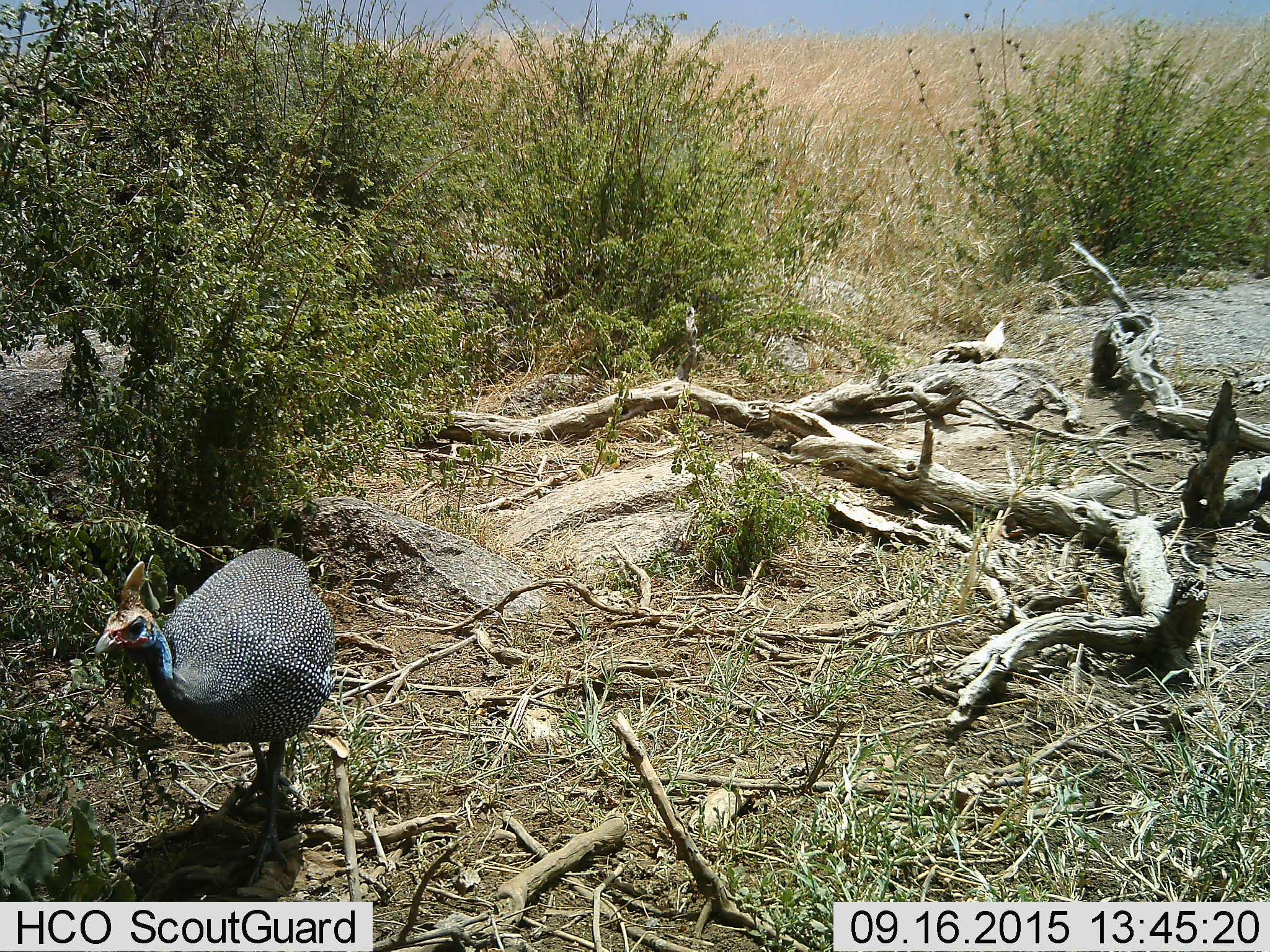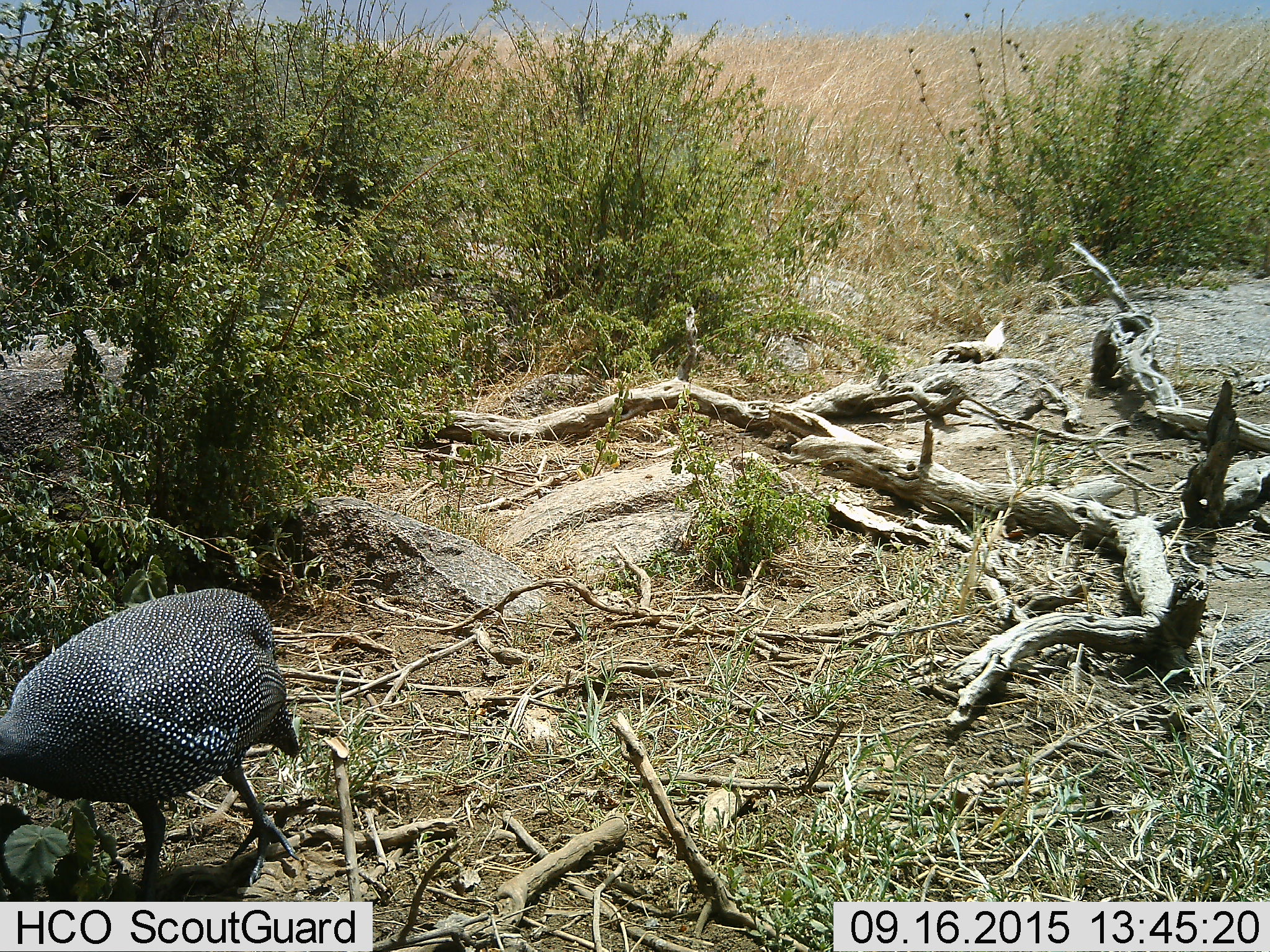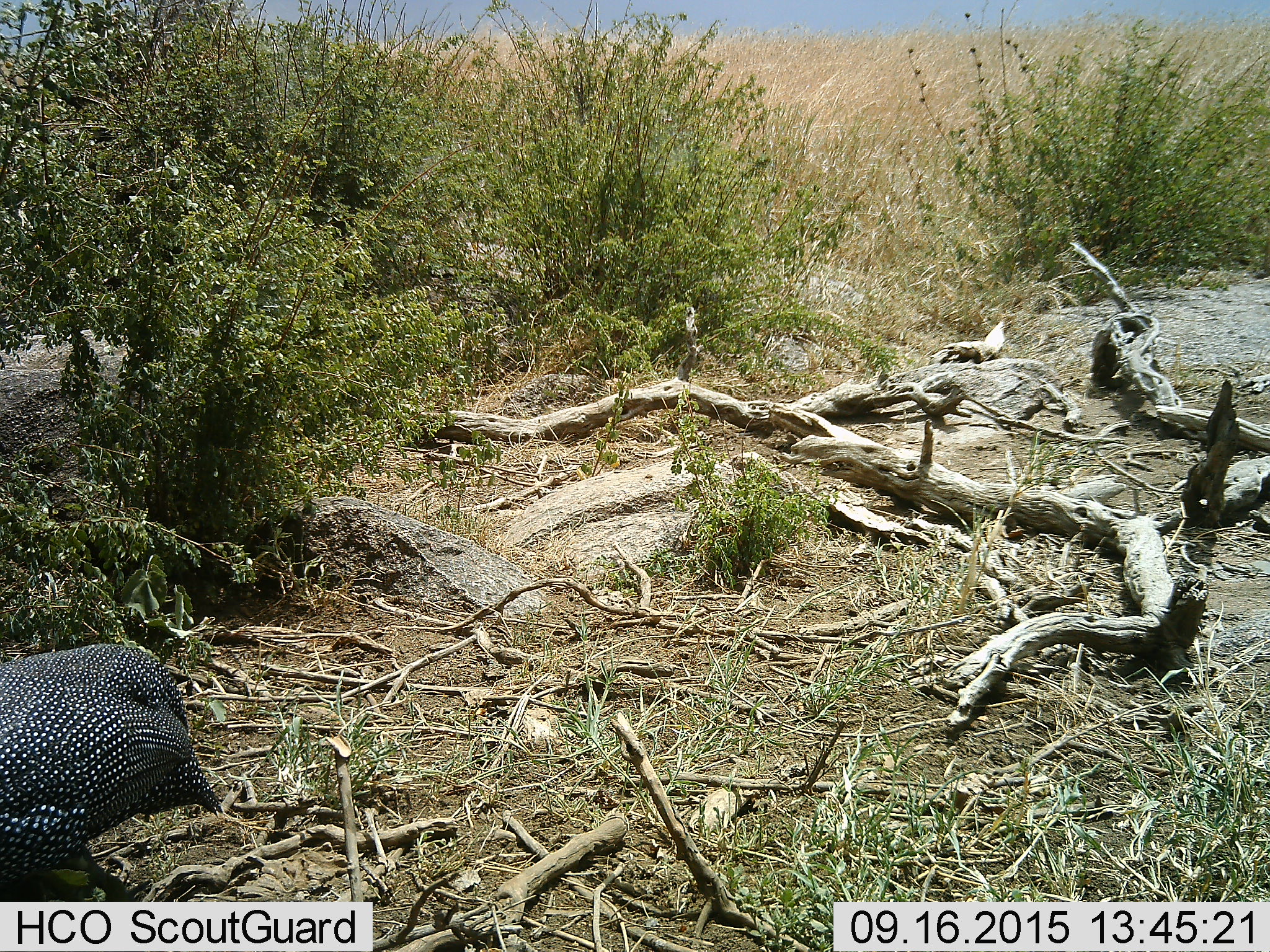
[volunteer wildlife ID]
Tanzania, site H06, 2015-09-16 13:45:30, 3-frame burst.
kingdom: Animalia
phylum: Chordata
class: Aves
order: Galliformes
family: Numididae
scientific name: Numididae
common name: guinea fowl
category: guineafowl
Guineafowl (guinea fowl) (Numididae), count 1. Behavior (volunteer vote fractions): standing 30%, resting 0%, moving 70%, interacting 0%. Young present (vote fraction): 0%. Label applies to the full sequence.